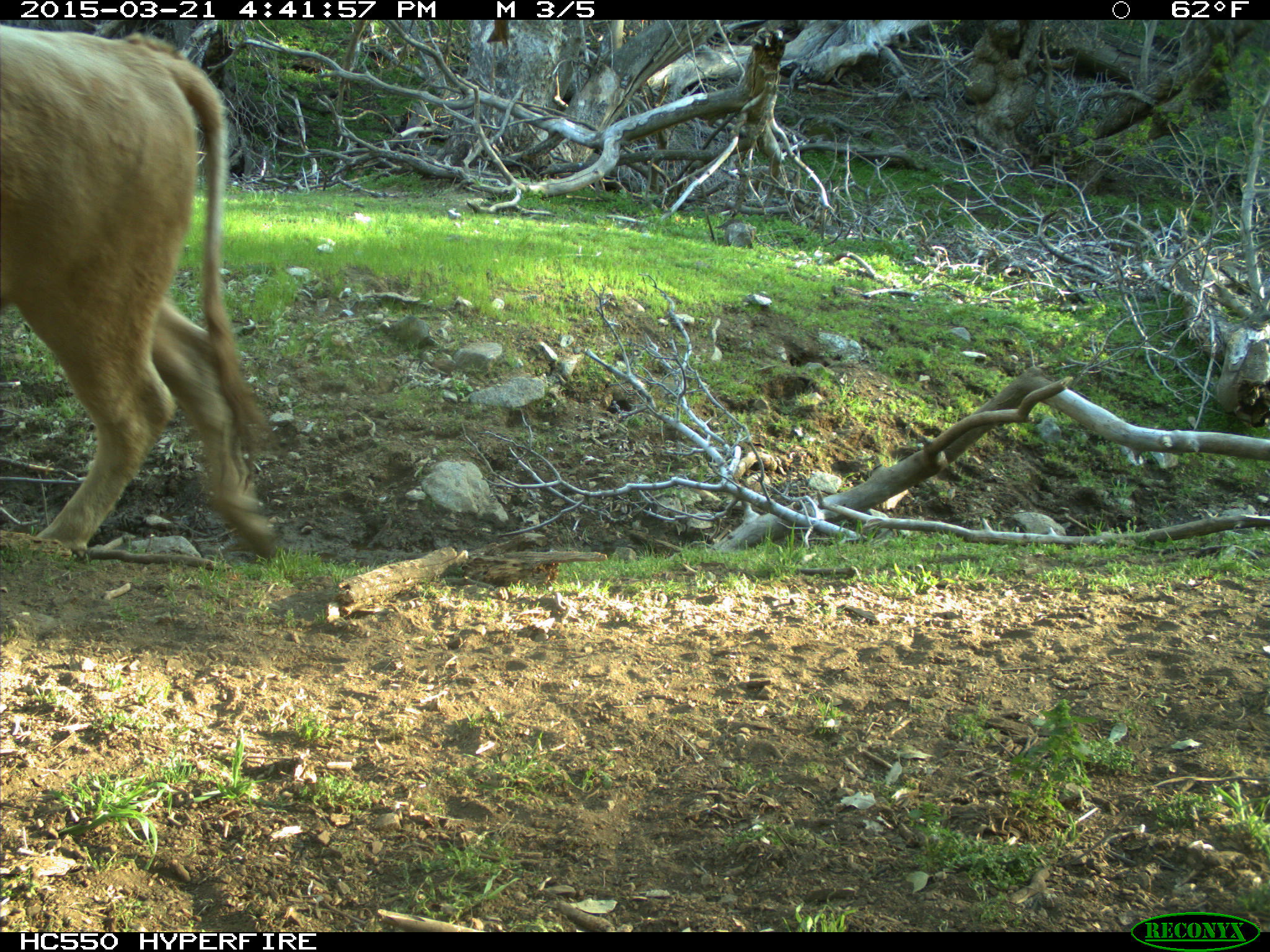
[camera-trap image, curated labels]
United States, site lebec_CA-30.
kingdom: Animalia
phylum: Chordata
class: Mammalia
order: Artiodactyla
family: Bovidae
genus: Bos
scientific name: Bos taurus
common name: domestic cow